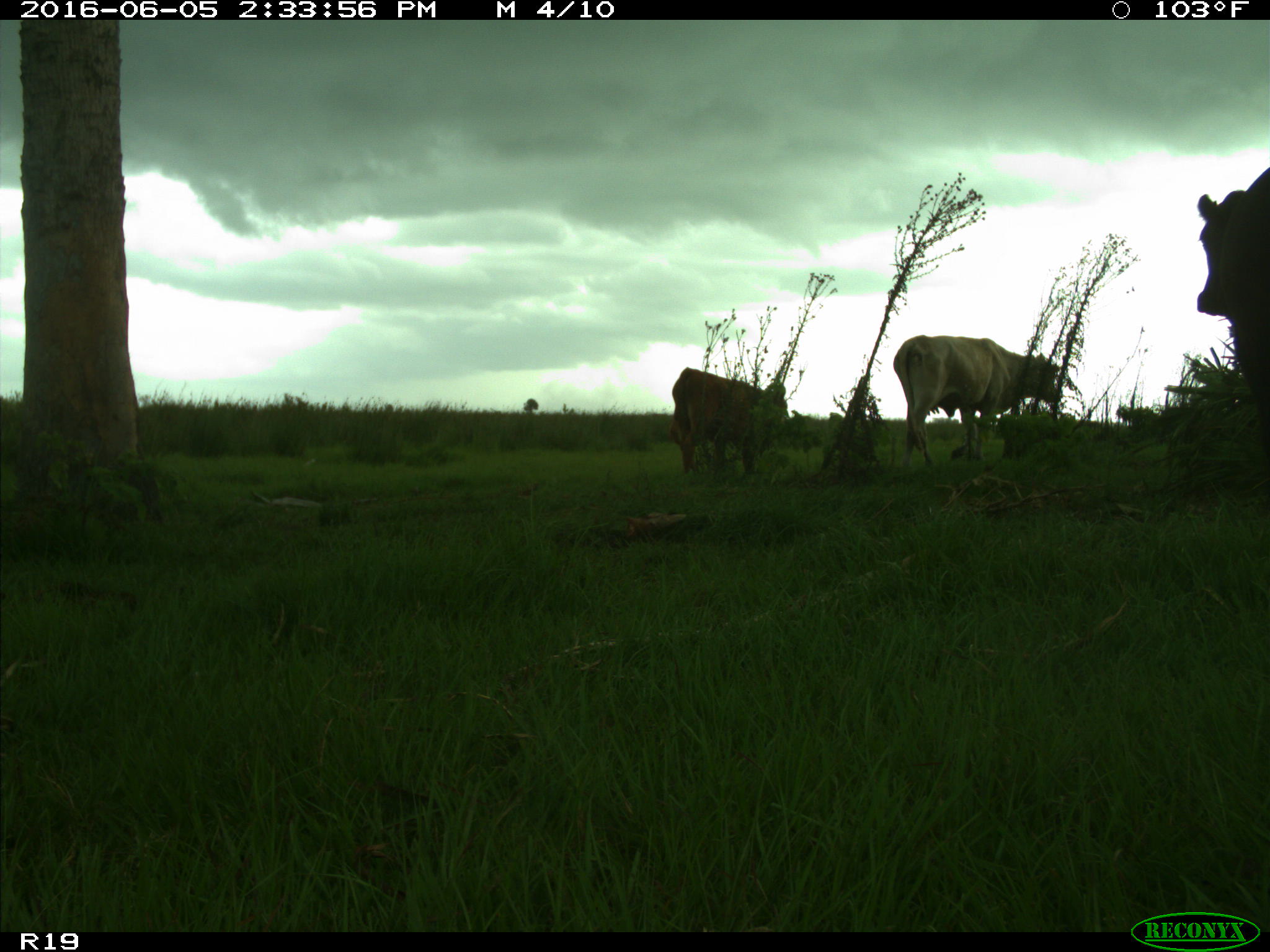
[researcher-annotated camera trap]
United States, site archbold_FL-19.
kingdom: Animalia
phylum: Chordata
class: Mammalia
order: Artiodactyla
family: Bovidae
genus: Bos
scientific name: Bos taurus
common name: domestic cow